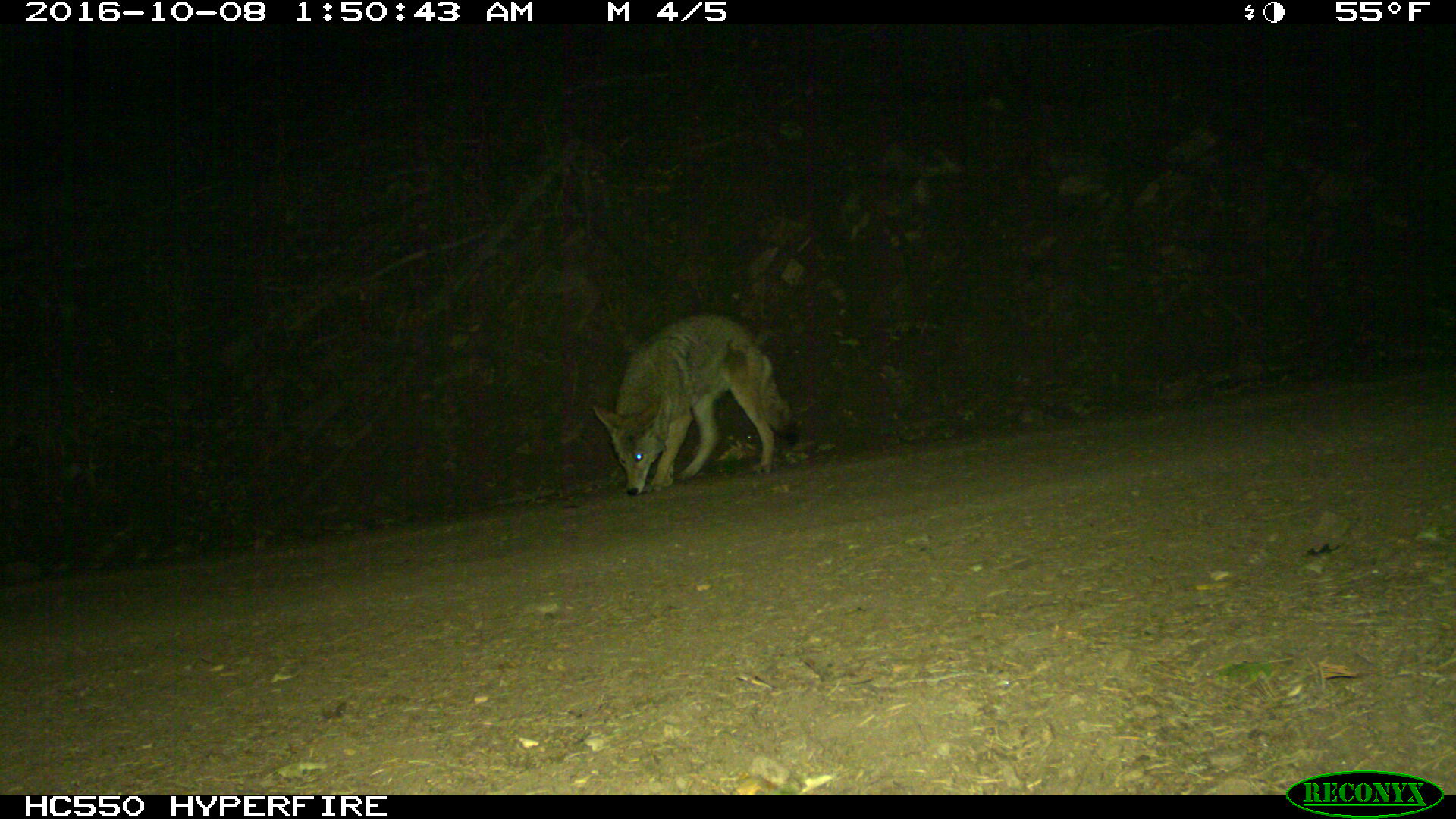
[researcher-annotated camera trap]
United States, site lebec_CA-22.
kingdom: Animalia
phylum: Chordata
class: Mammalia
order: Carnivora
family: Canidae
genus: Canis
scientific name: Canis latrans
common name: coyote